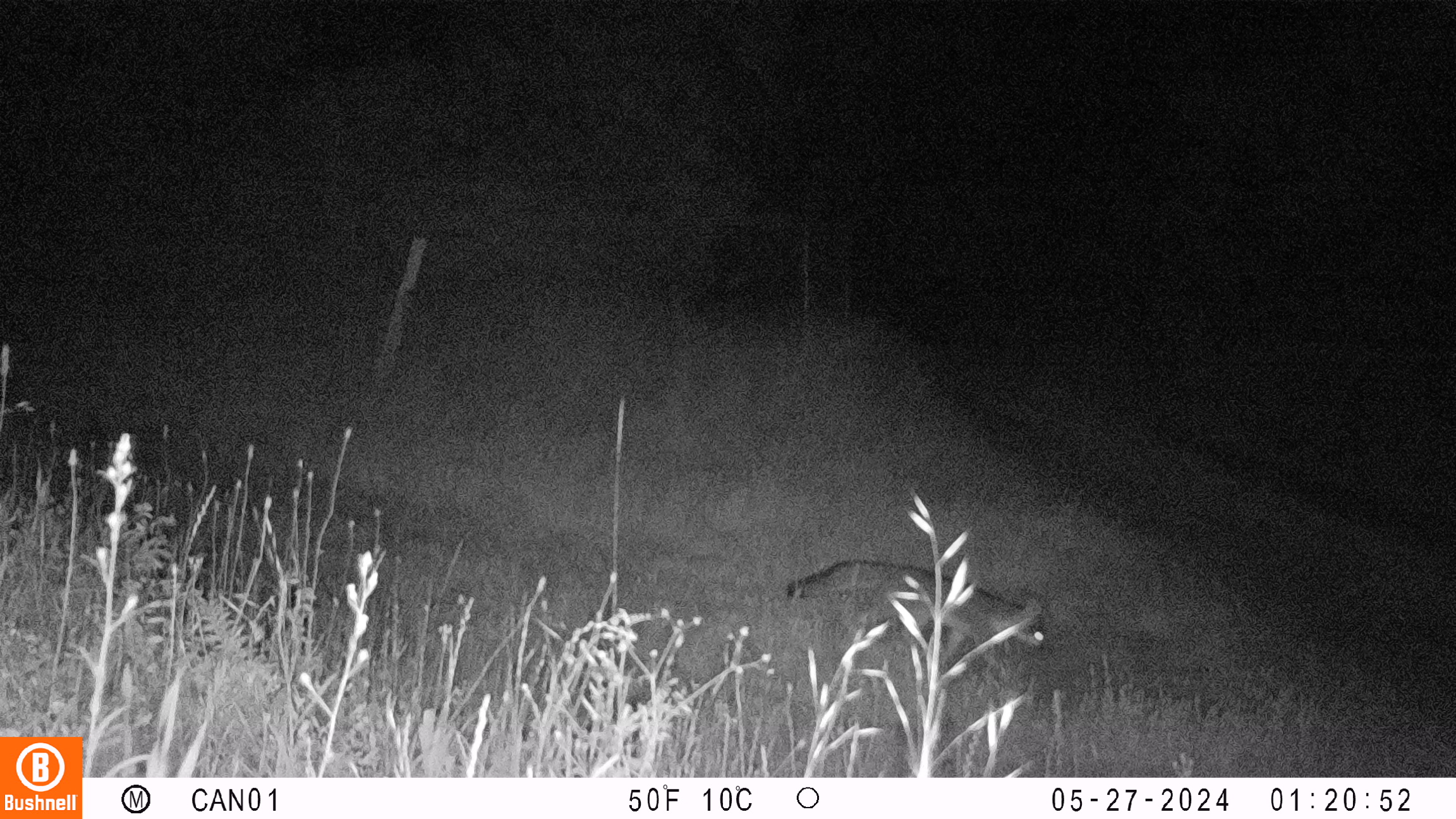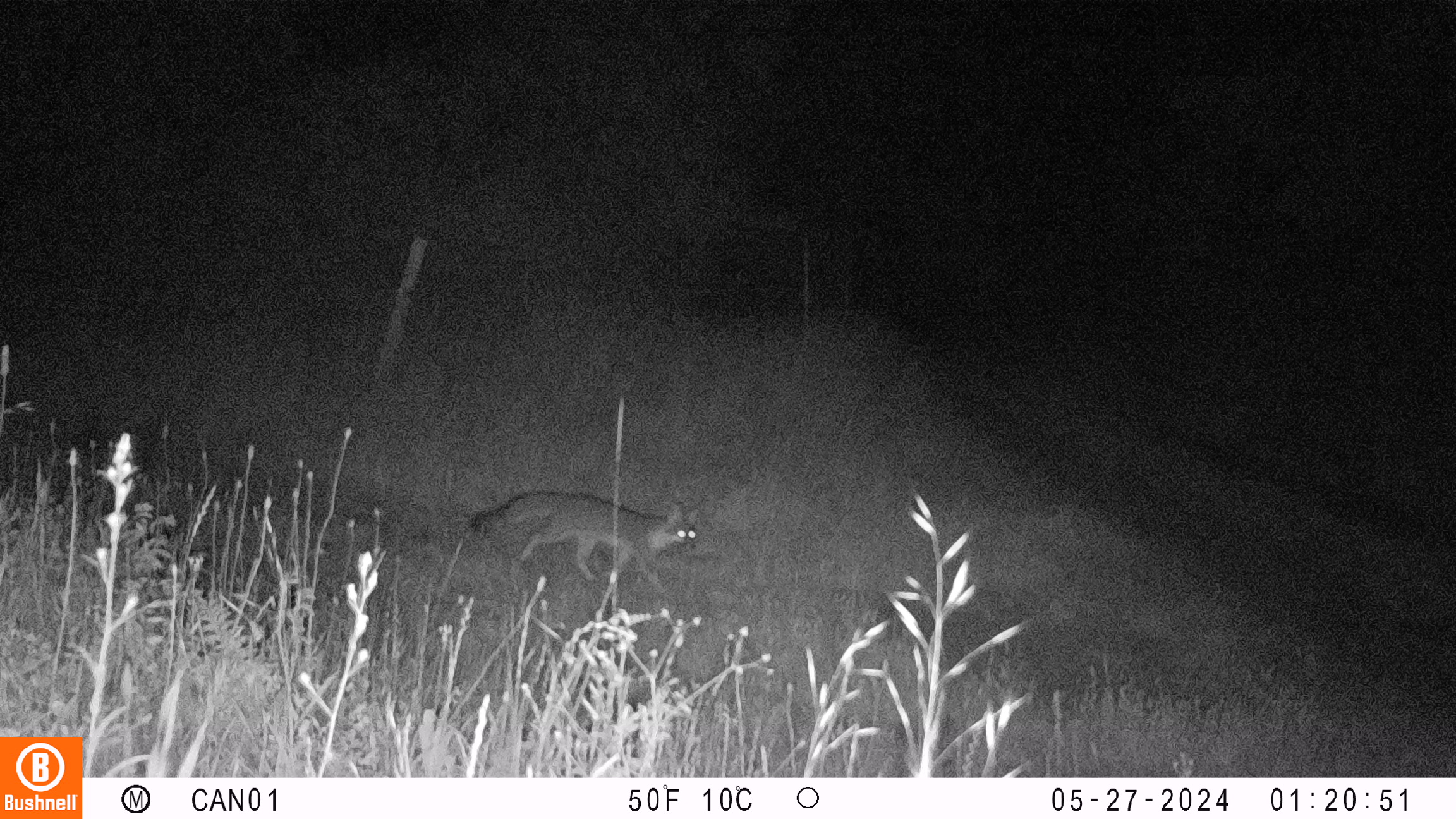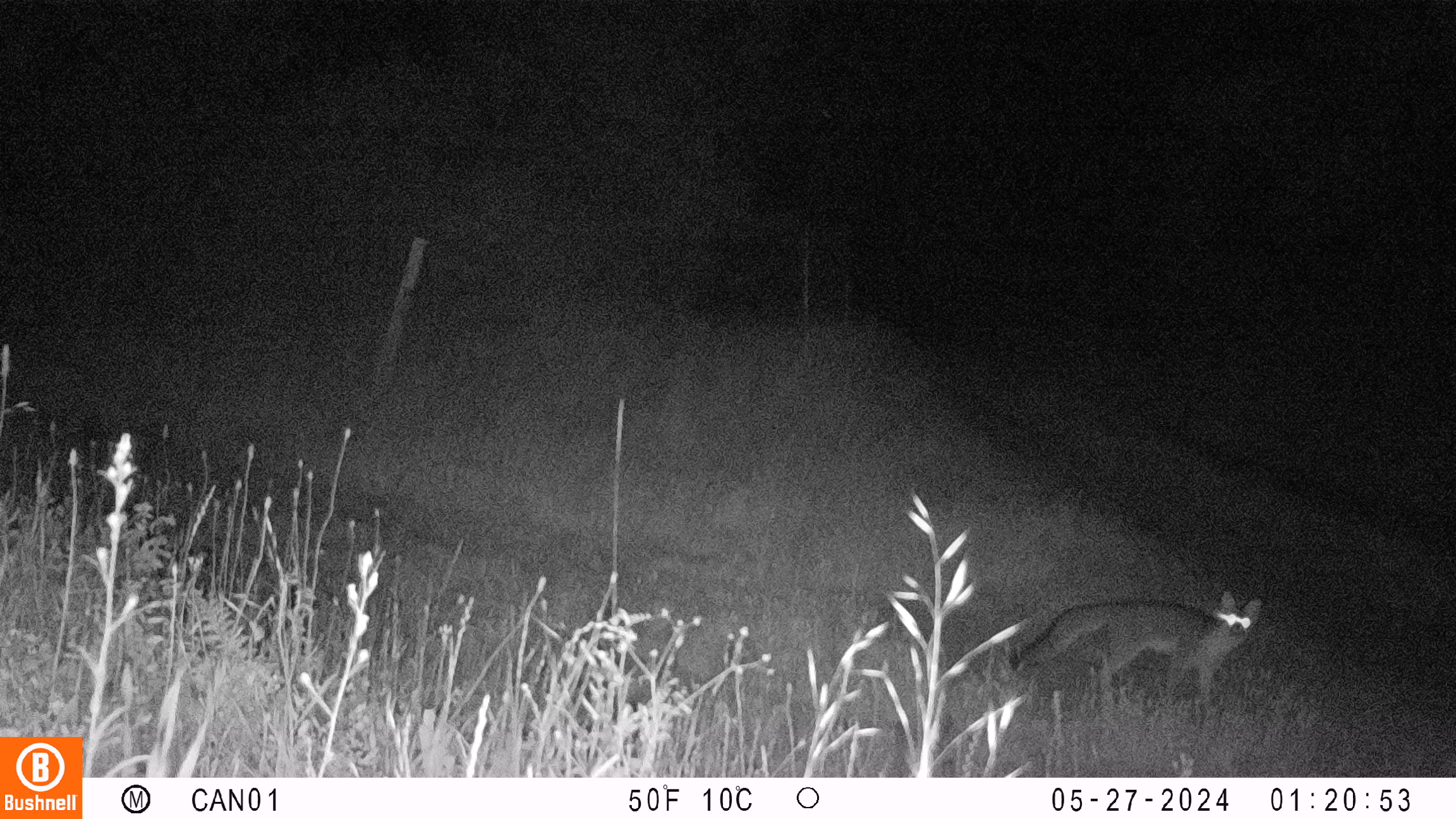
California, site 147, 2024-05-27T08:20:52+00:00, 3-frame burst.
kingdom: Animalia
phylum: Chordata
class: Mammalia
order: Carnivora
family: Canidae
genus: Urocyon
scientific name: Urocyon cinereoargenteus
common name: gray fox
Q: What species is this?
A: Gray fox (Urocyon cinereoargenteus).